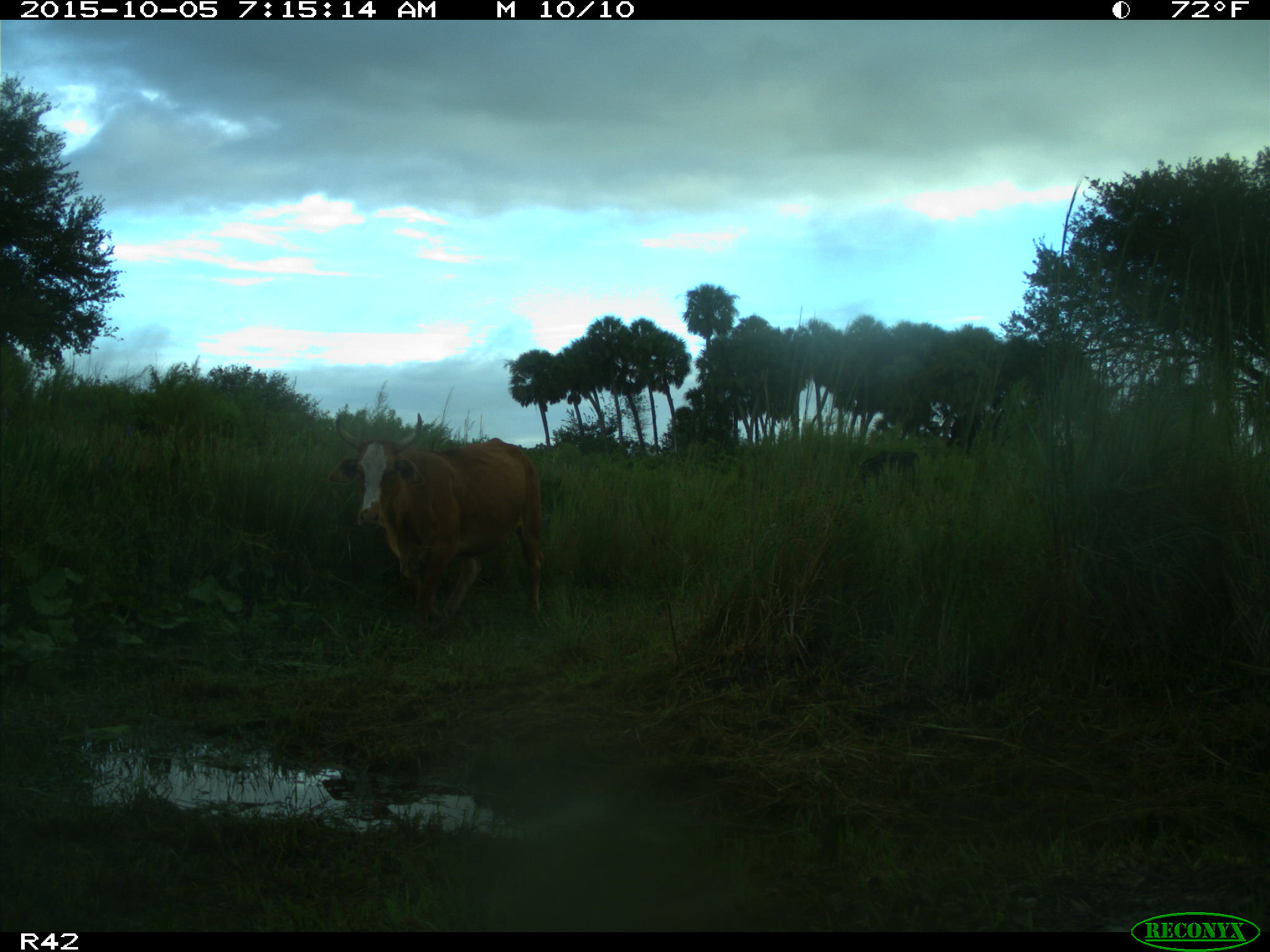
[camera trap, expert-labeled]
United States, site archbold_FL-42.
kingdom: Animalia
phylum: Chordata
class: Mammalia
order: Artiodactyla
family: Bovidae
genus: Bos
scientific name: Bos taurus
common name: domestic cow